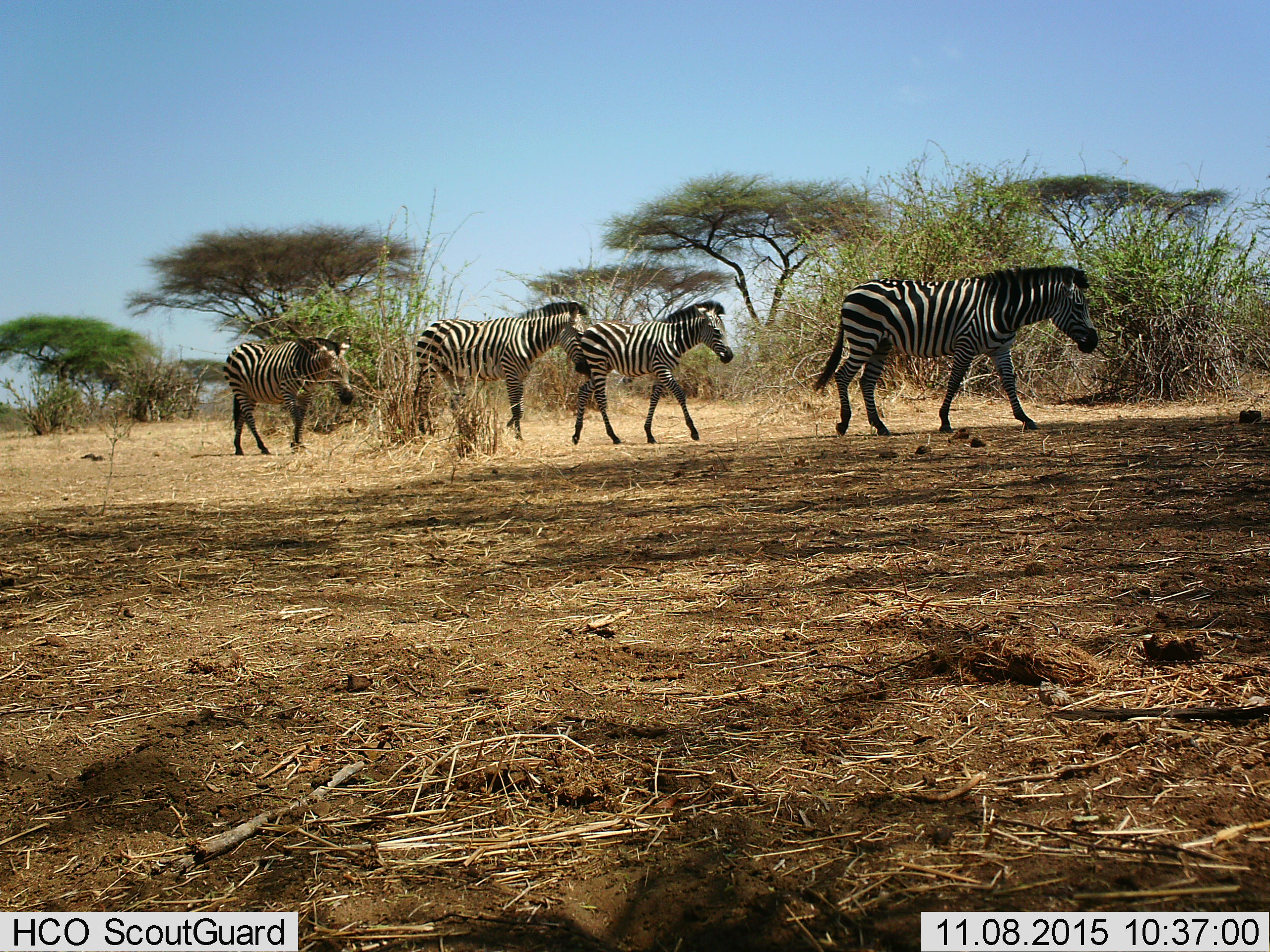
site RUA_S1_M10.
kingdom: Animalia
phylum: Chordata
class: Mammalia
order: Perissodactyla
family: Equidae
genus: Equus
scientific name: Equus quagga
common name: plains zebra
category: zebraplains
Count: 4.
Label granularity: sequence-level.